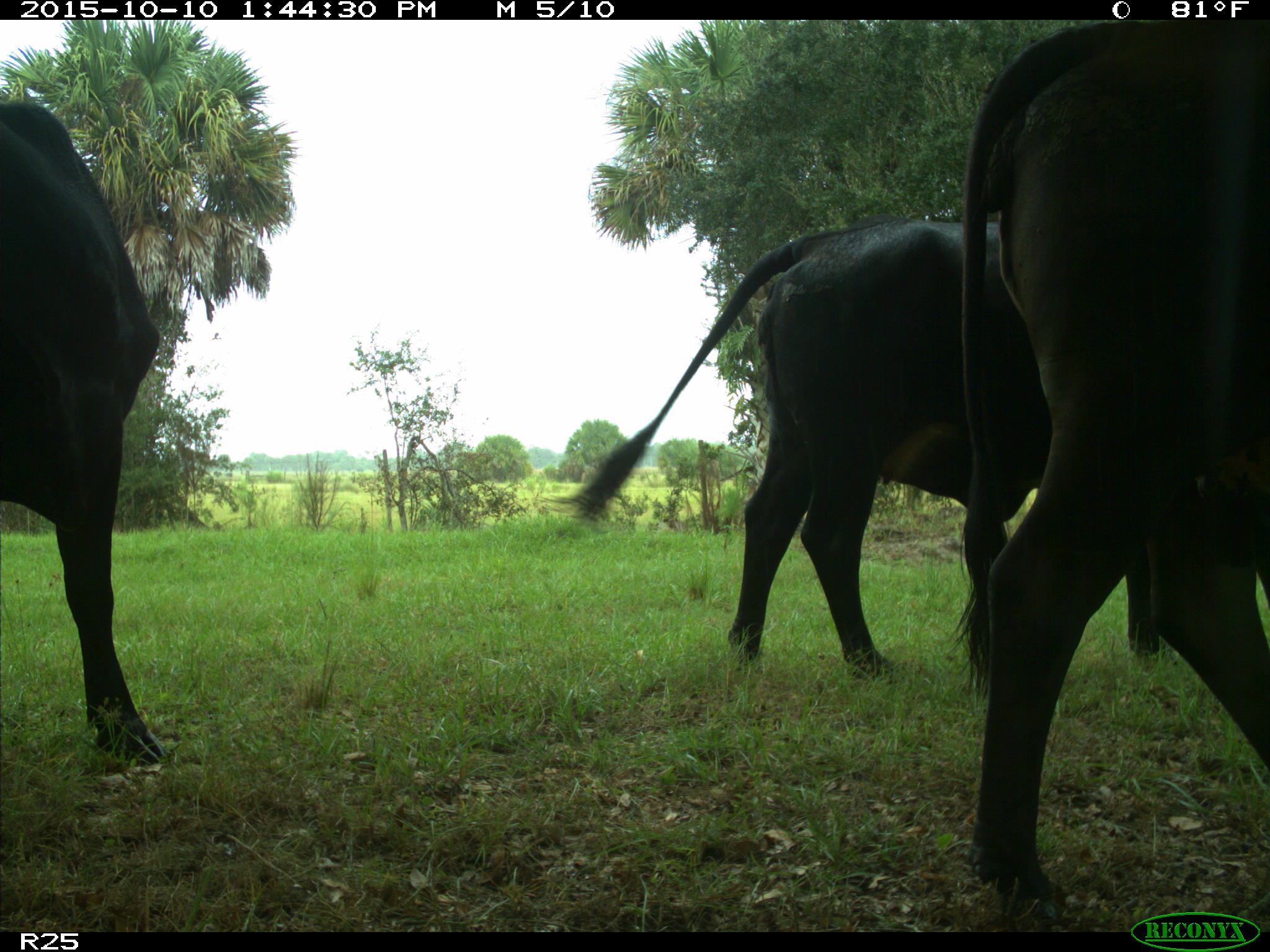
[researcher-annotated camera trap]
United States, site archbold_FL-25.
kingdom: Animalia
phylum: Chordata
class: Mammalia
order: Artiodactyla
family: Bovidae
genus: Bos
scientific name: Bos taurus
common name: domestic cow